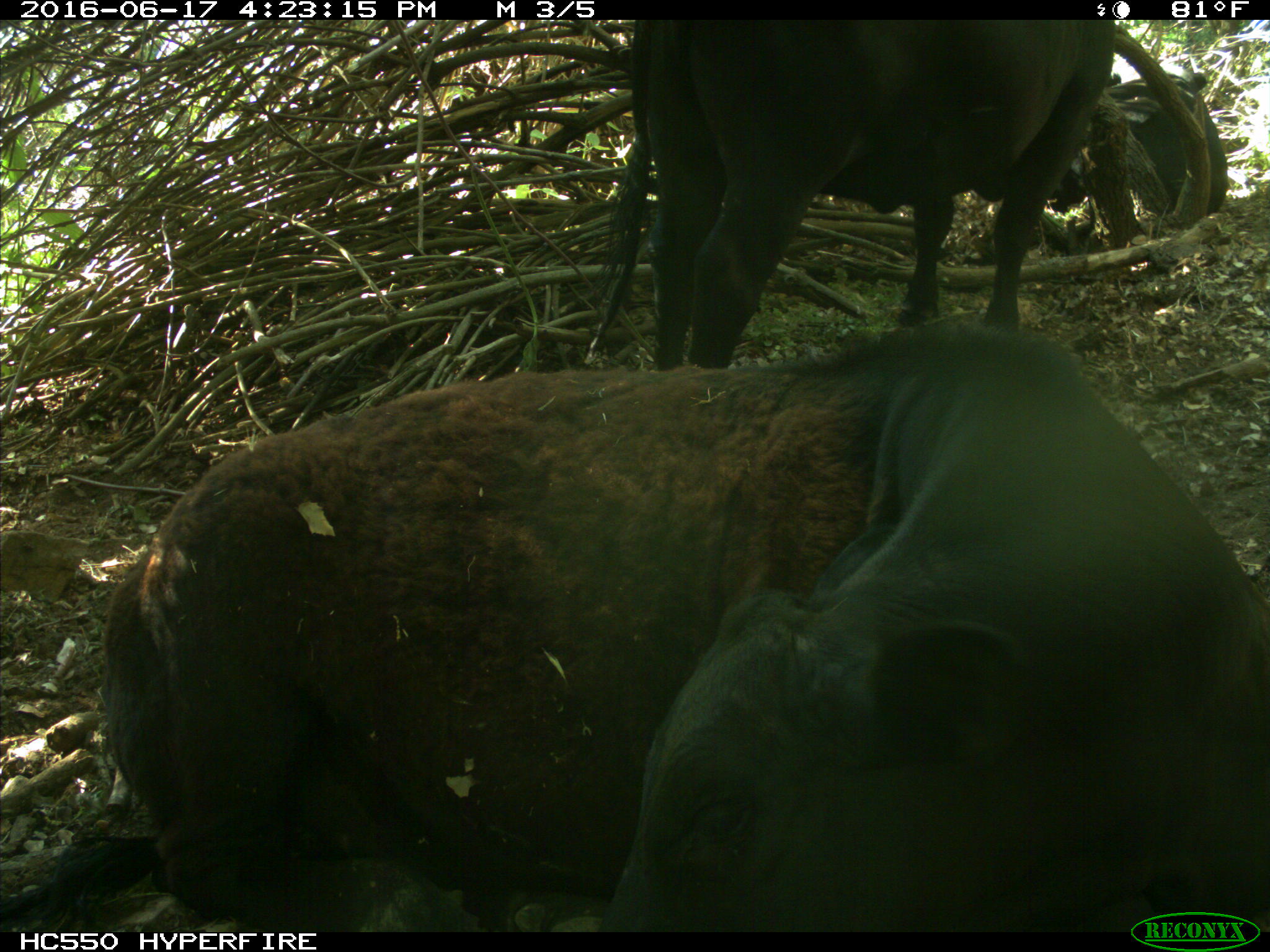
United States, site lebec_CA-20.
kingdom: Animalia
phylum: Chordata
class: Mammalia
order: Artiodactyla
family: Bovidae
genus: Bos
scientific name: Bos taurus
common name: domestic cow